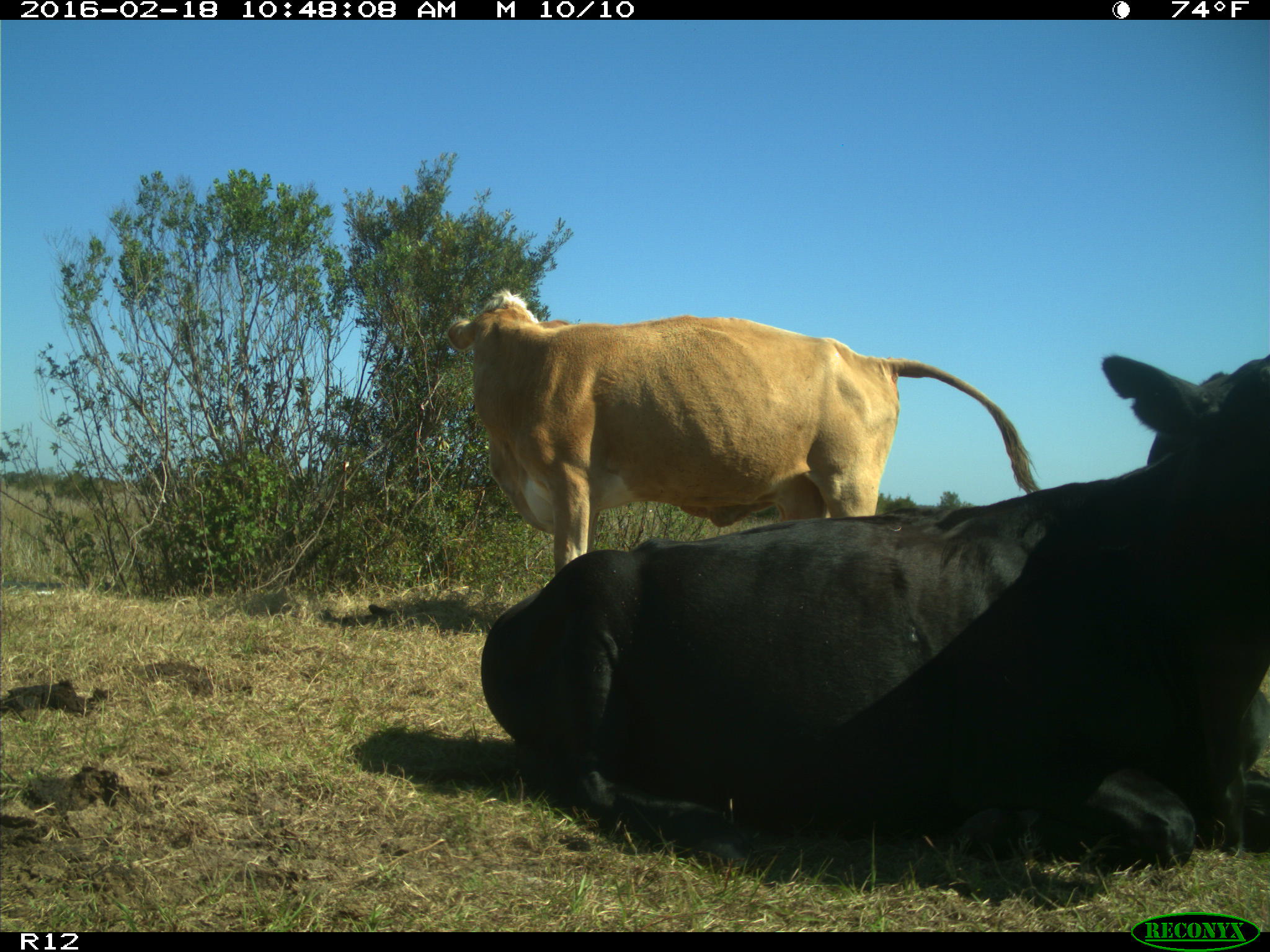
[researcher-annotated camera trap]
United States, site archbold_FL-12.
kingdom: Animalia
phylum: Chordata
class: Mammalia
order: Artiodactyla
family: Bovidae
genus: Bos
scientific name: Bos taurus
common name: domestic cow